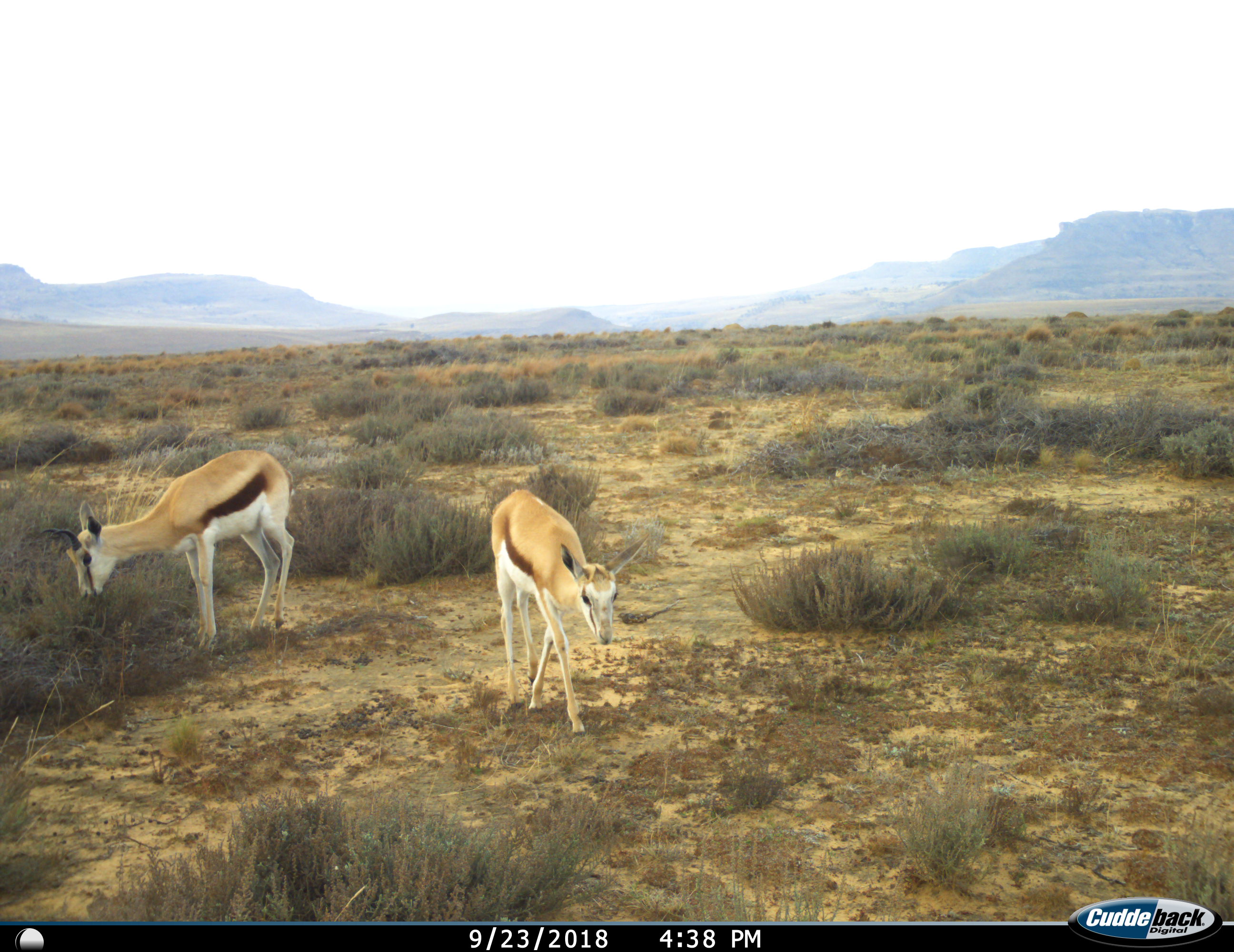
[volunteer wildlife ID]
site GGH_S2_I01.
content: unidentified animal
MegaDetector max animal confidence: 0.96